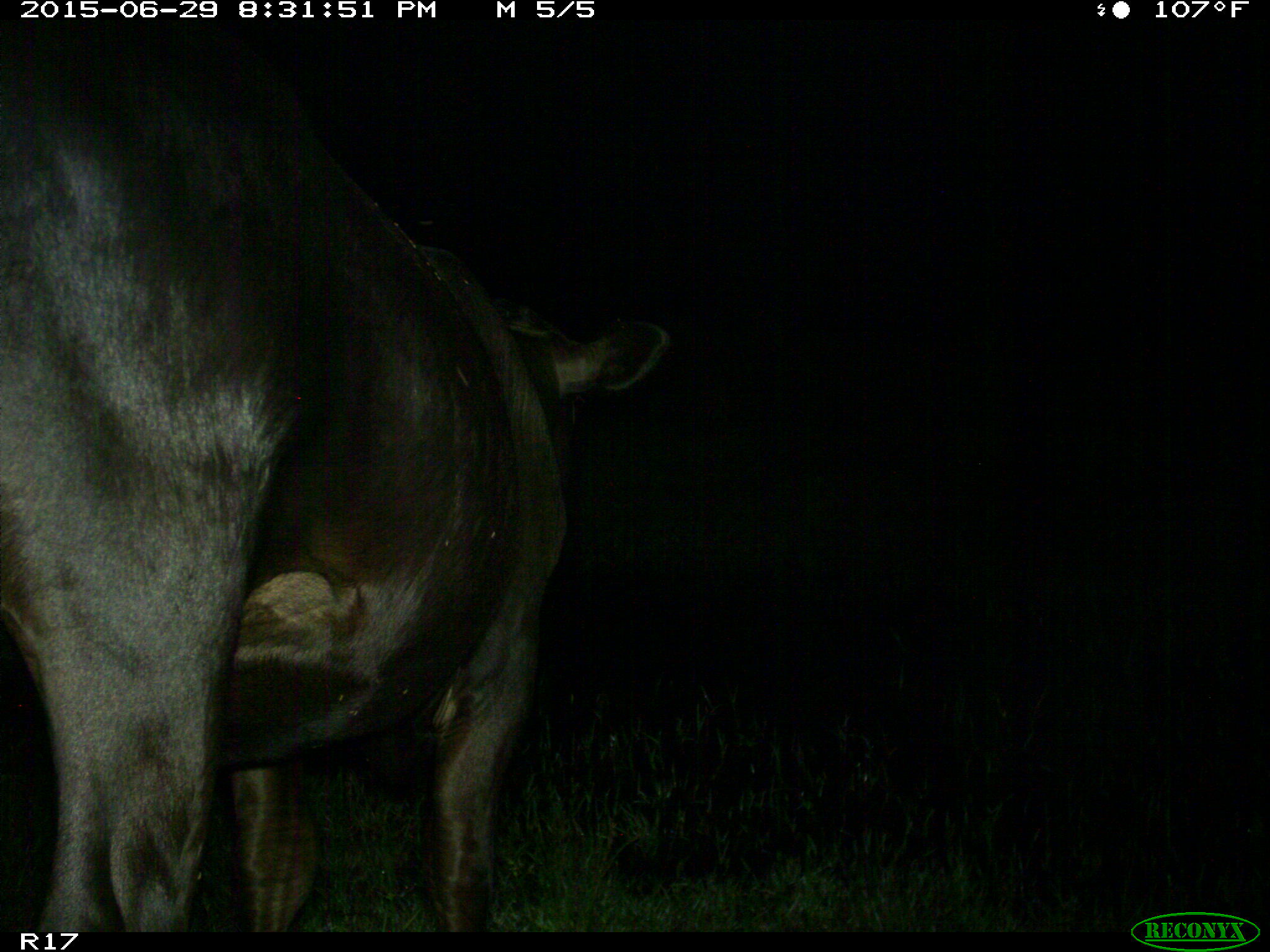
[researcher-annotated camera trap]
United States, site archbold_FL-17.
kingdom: Animalia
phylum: Chordata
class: Mammalia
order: Artiodactyla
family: Bovidae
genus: Bos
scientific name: Bos taurus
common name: domestic cow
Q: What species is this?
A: Bos taurus (domestic cow).